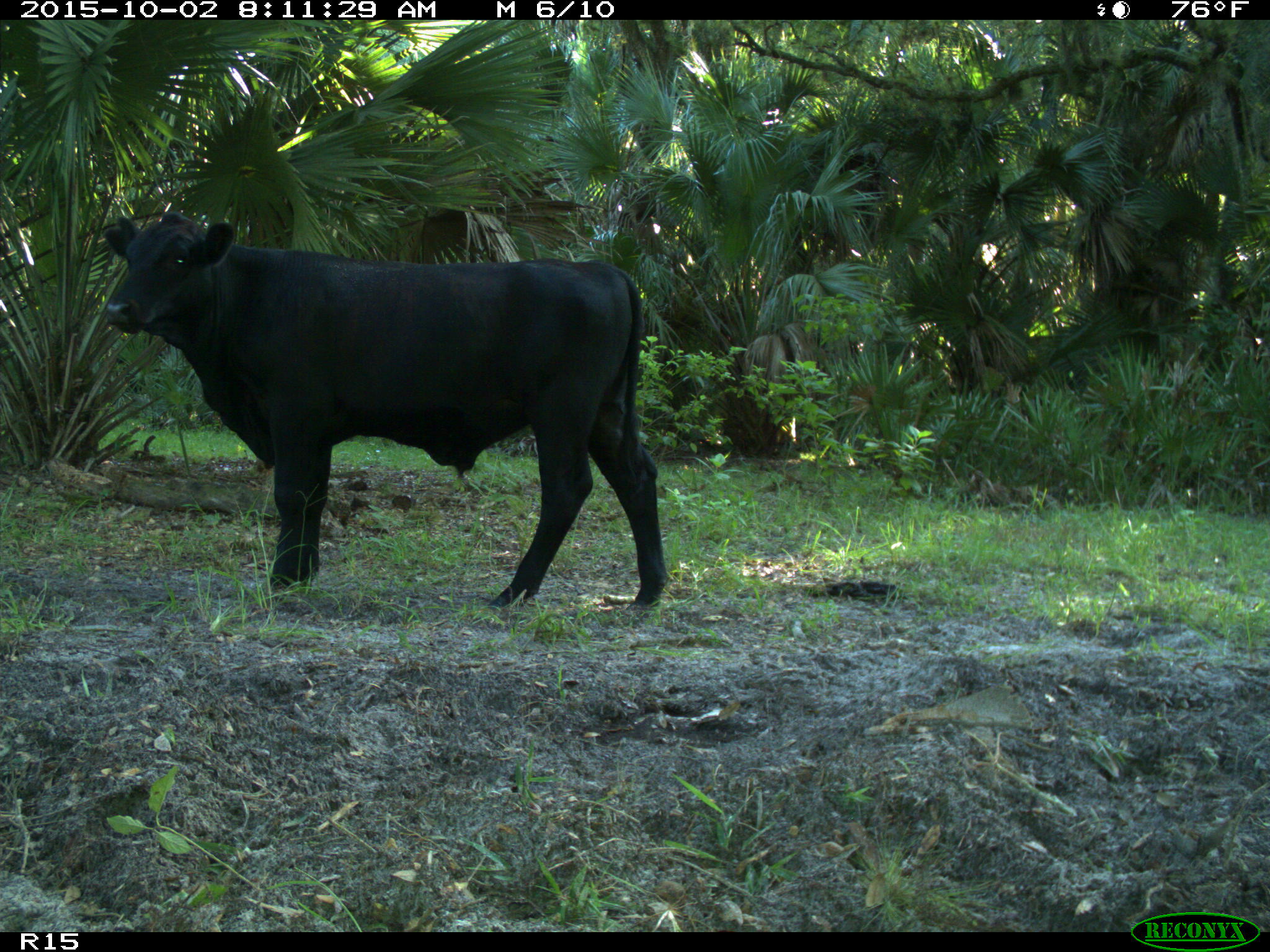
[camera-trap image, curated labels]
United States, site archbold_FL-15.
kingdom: Animalia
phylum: Chordata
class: Mammalia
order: Artiodactyla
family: Bovidae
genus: Bos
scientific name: Bos taurus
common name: domestic cow